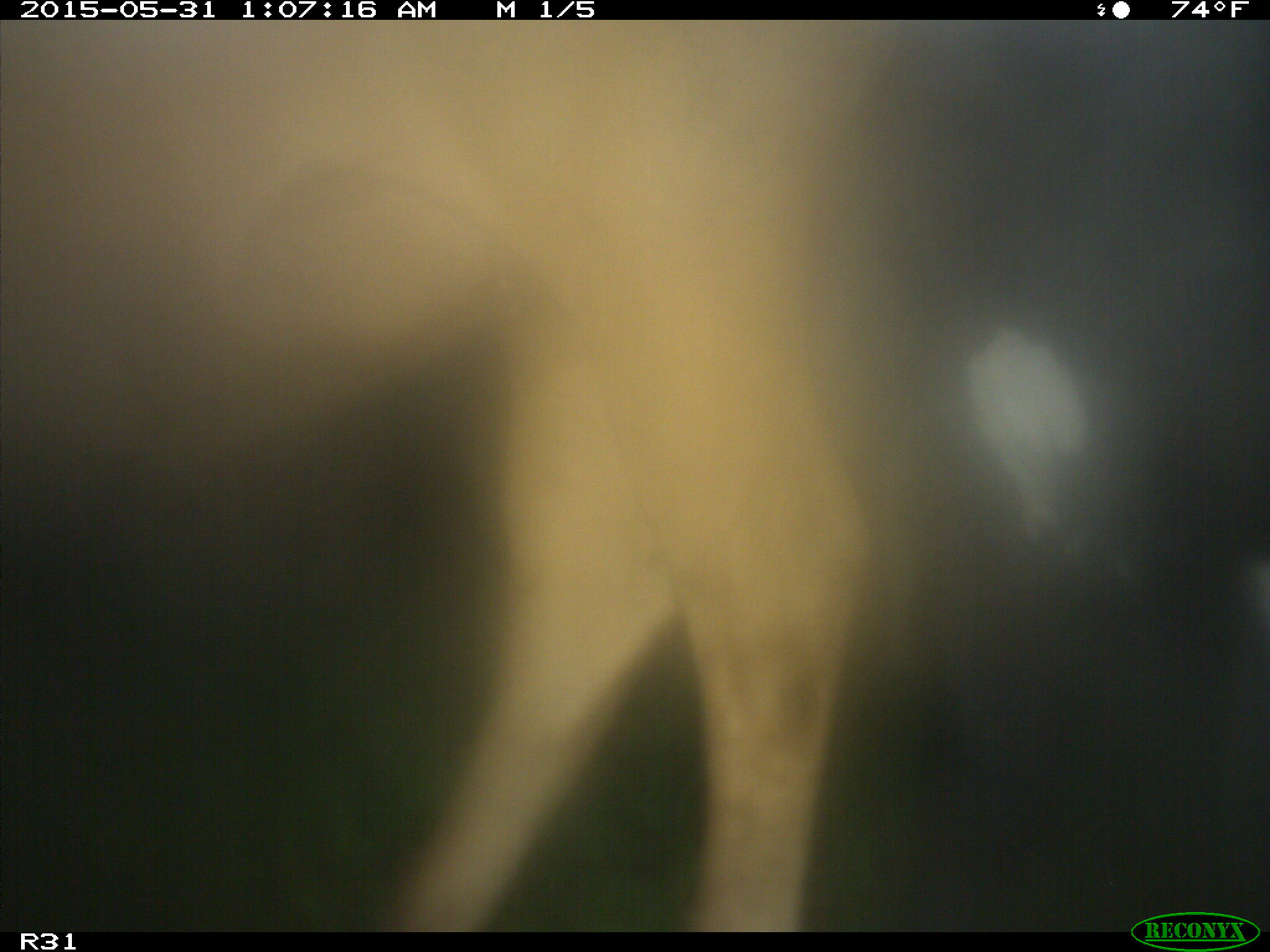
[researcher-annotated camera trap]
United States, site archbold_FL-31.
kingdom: Animalia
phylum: Chordata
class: Mammalia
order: Artiodactyla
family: Bovidae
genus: Bos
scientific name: Bos taurus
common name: domestic cow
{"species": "Bos taurus (domestic cow)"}